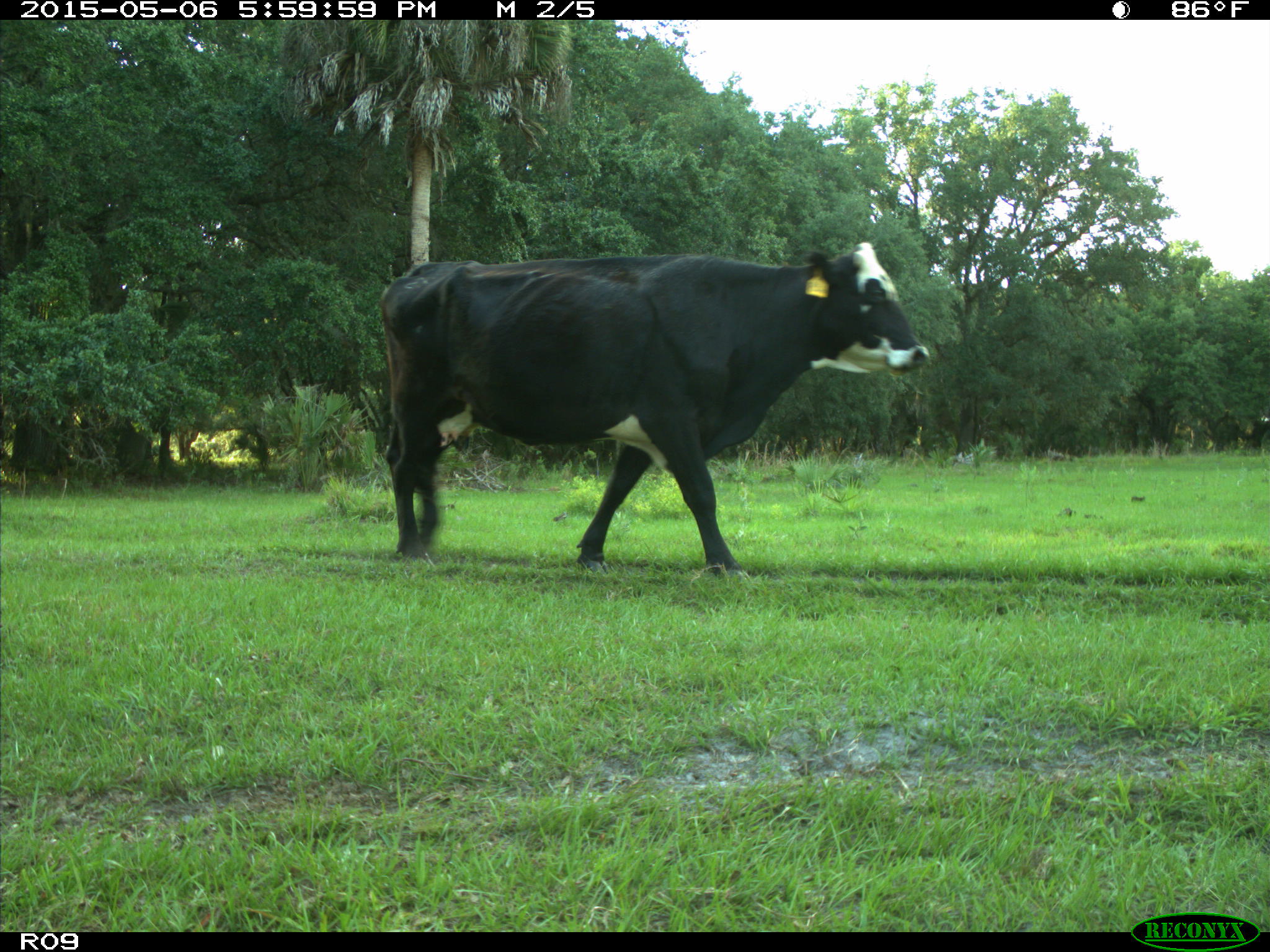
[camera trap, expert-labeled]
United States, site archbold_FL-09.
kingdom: Animalia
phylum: Chordata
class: Mammalia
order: Artiodactyla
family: Bovidae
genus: Bos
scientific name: Bos taurus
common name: domestic cow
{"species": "Bos taurus (domestic cow)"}